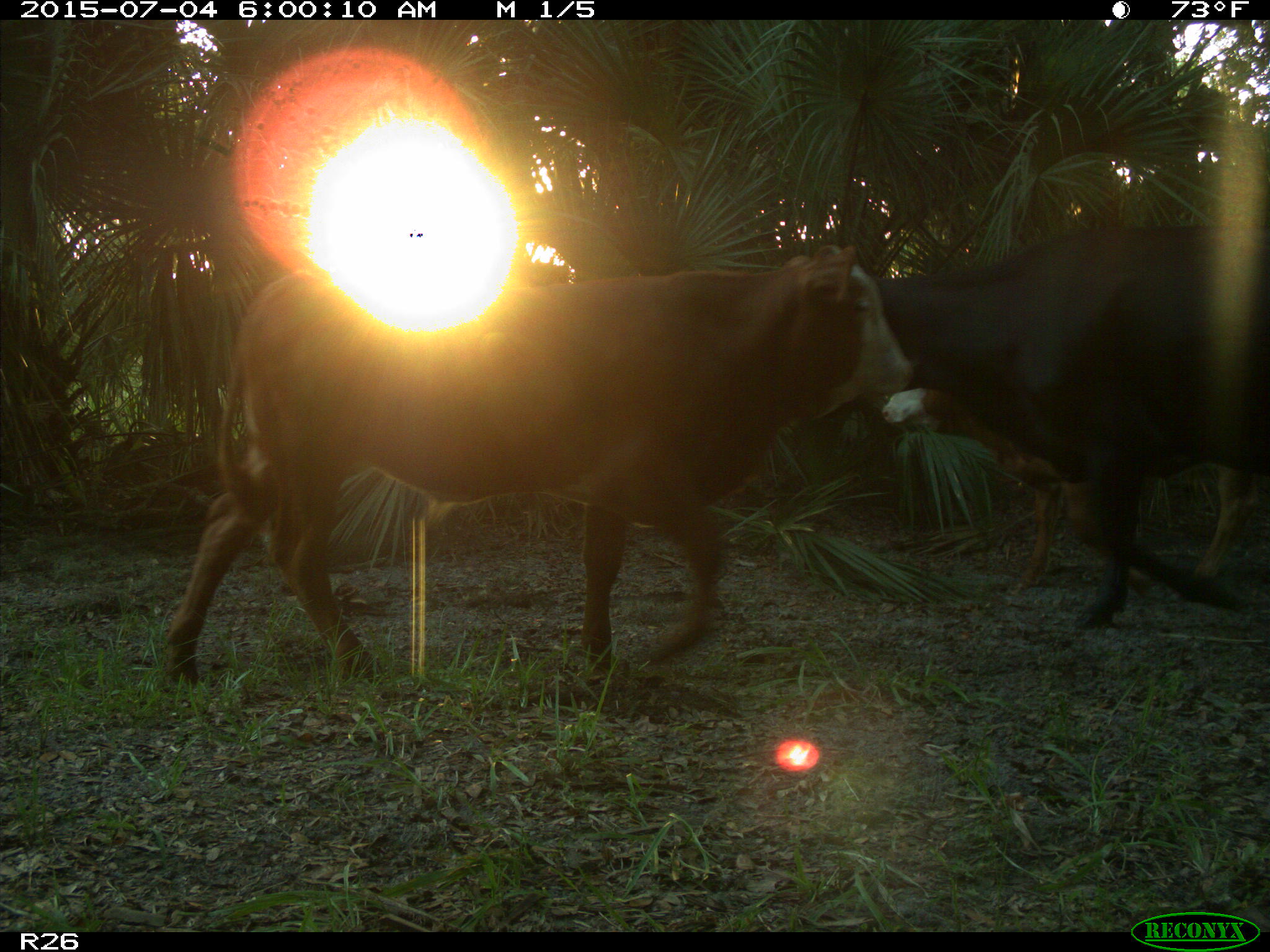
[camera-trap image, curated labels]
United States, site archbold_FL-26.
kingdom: Animalia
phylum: Chordata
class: Mammalia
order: Artiodactyla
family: Bovidae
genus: Bos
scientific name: Bos taurus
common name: domestic cow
Bos taurus (domestic cow).